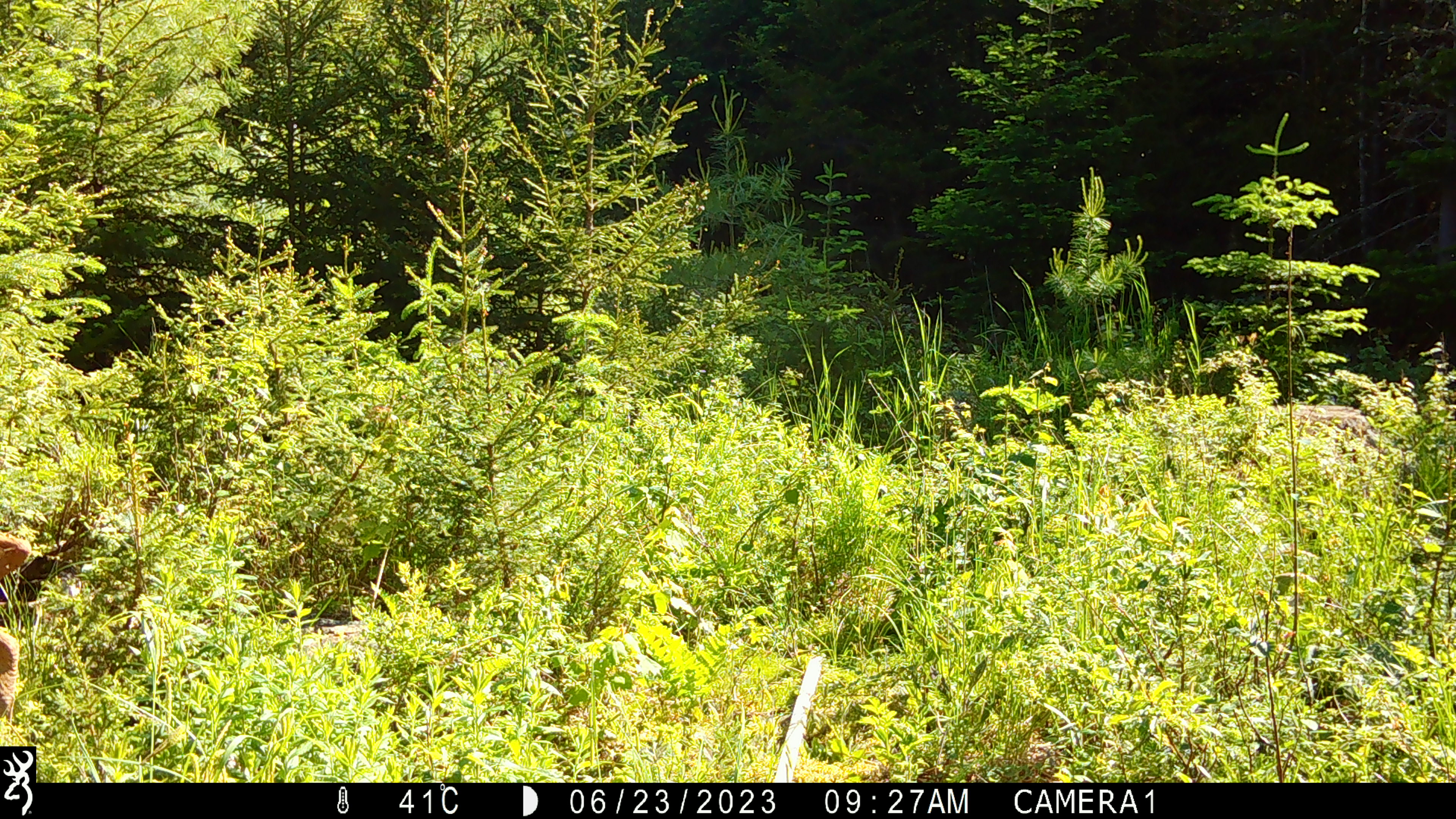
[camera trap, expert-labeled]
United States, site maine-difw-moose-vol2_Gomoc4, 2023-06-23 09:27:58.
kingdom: Animalia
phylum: Chordata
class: Mammalia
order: Artiodactyla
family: Cervidae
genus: Alces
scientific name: Alces alces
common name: moose